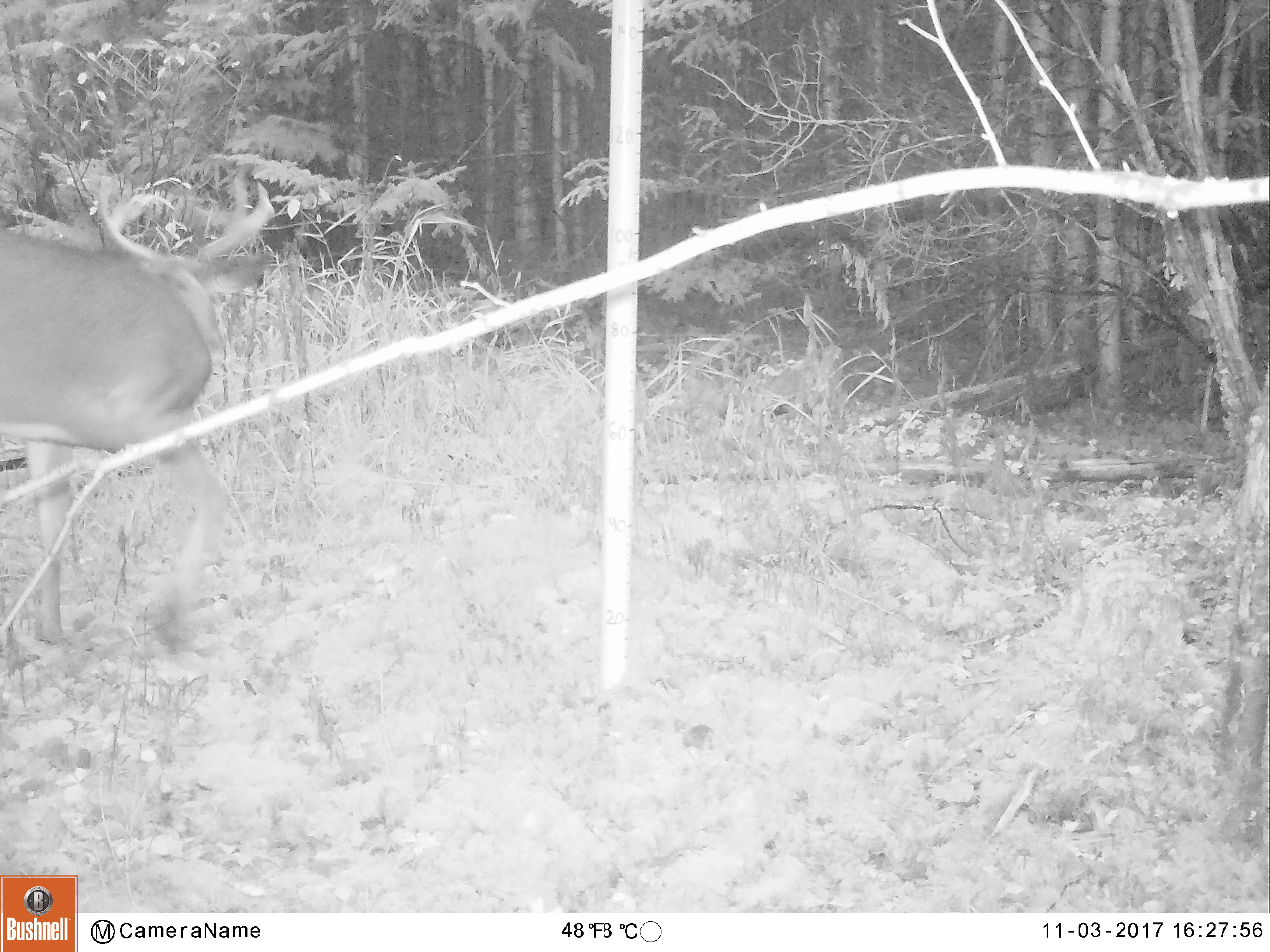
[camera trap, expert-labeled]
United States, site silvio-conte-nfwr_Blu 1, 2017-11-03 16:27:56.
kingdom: Animalia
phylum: Chordata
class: Mammalia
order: Artiodactyla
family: Cervidae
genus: Odocoileus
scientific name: Odocoileus virginianus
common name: white-tailed deer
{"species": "white-tailed deer (Odocoileus virginianus)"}